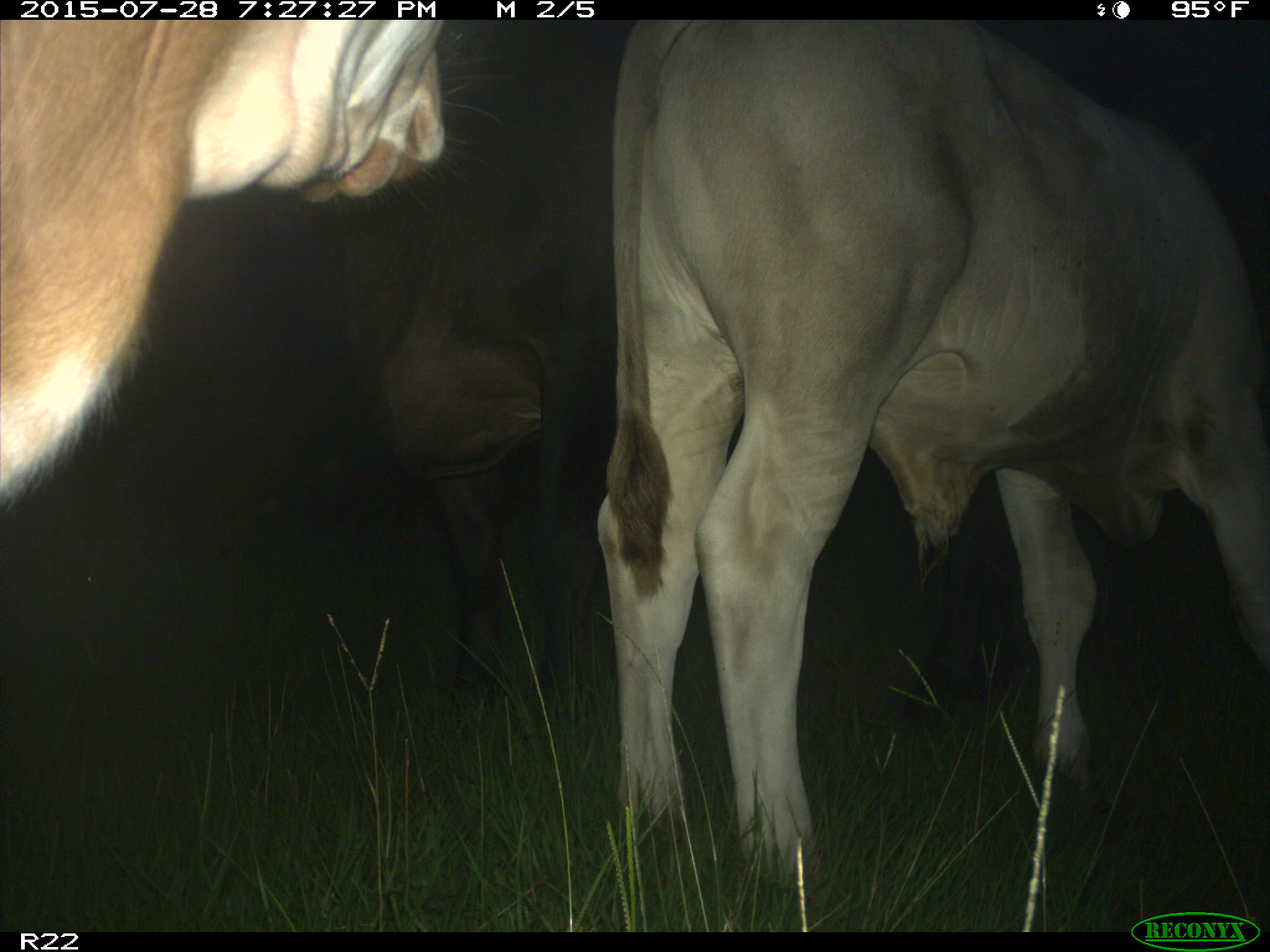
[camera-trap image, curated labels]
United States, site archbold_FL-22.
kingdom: Animalia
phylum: Chordata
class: Mammalia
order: Artiodactyla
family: Bovidae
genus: Bos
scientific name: Bos taurus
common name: domestic cow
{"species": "Bos taurus (domestic cow)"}